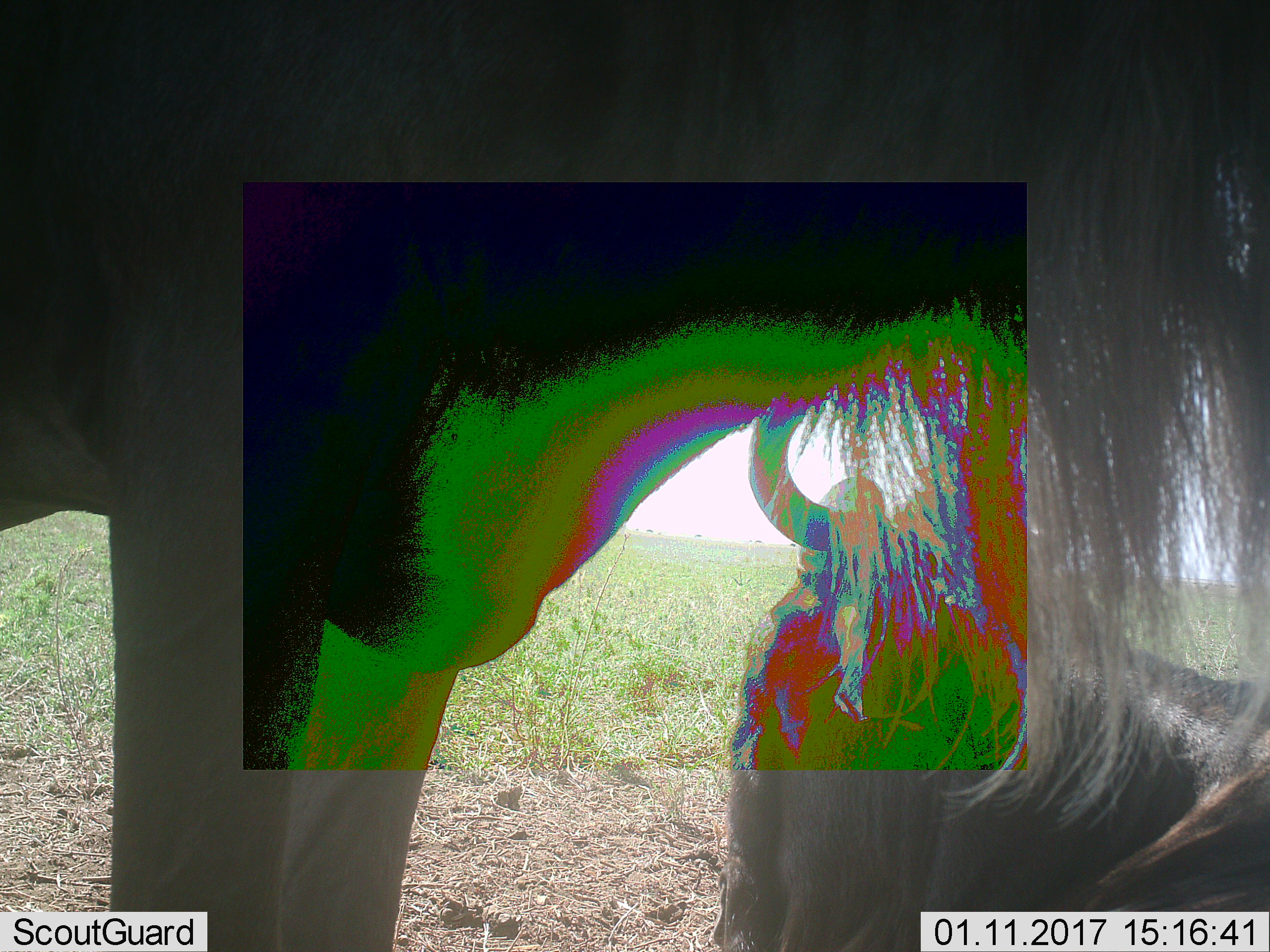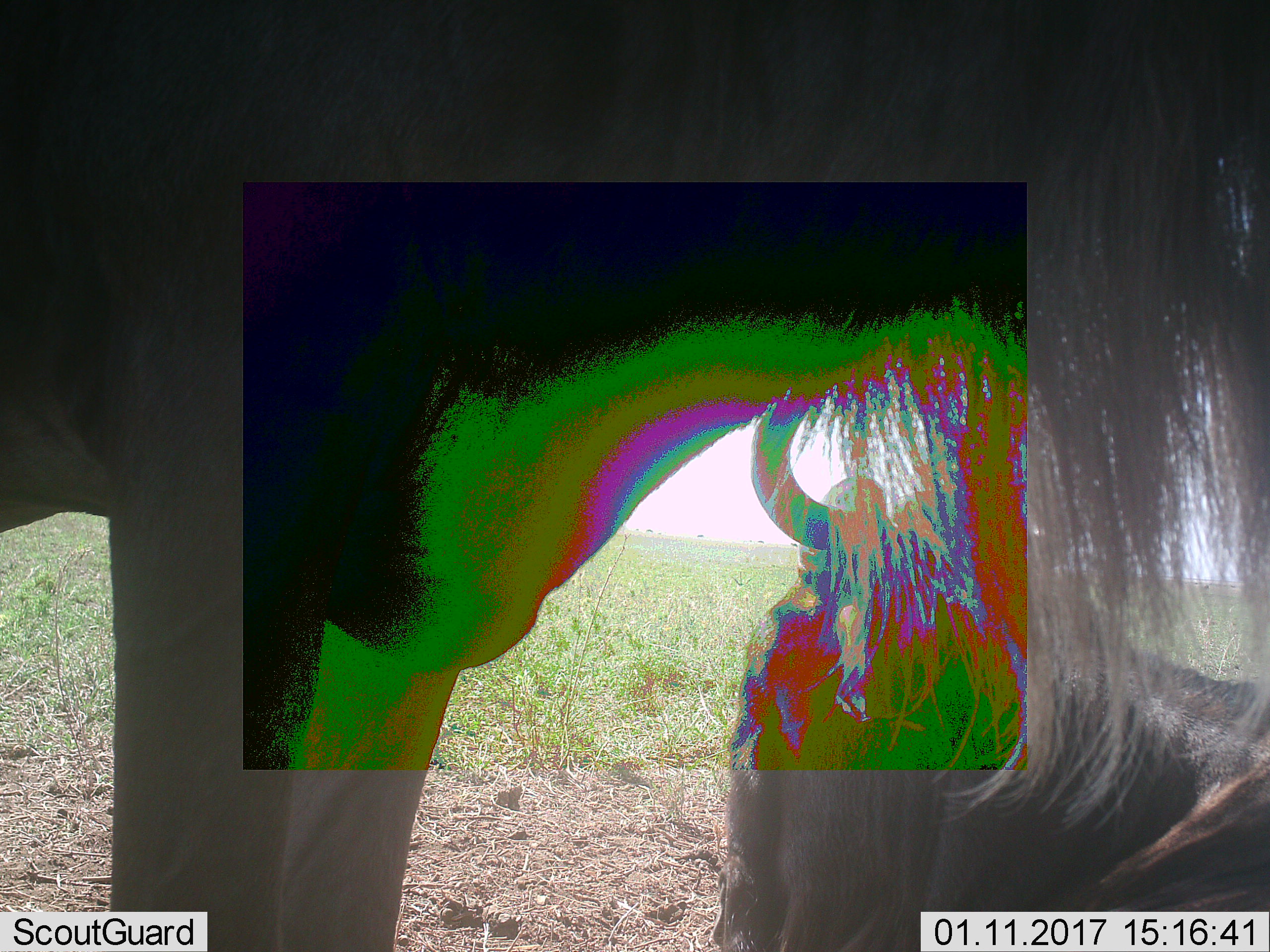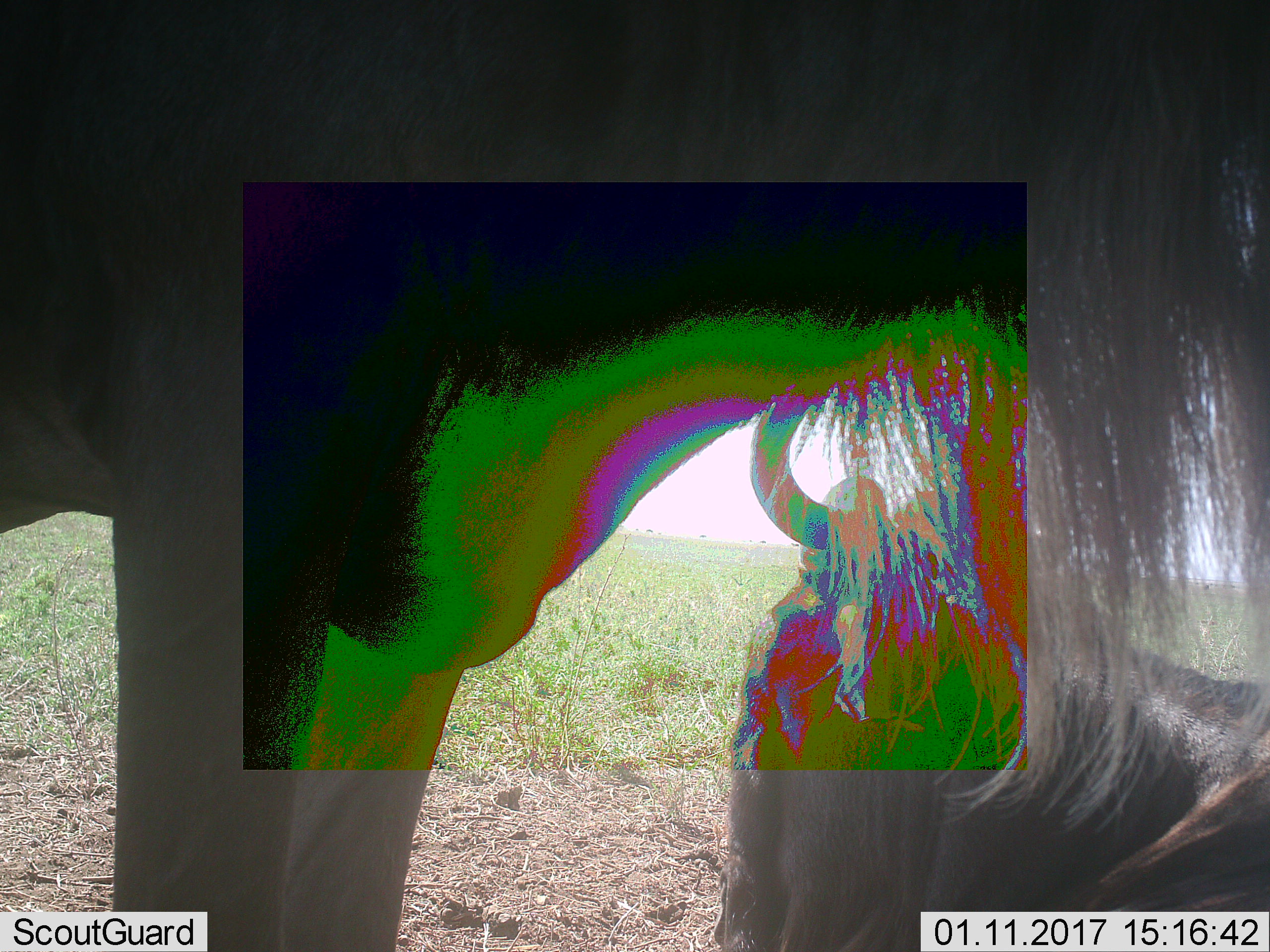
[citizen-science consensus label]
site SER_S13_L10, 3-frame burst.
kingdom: Animalia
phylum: Chordata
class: Mammalia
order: Artiodactyla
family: Bovidae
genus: Connochaetes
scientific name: Connochaetes taurinus taurinus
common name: blue wildebeest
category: wildebeestblue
Wildebeestblue (blue wildebeest) (Connochaetes taurinus taurinus), count 2. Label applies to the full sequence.